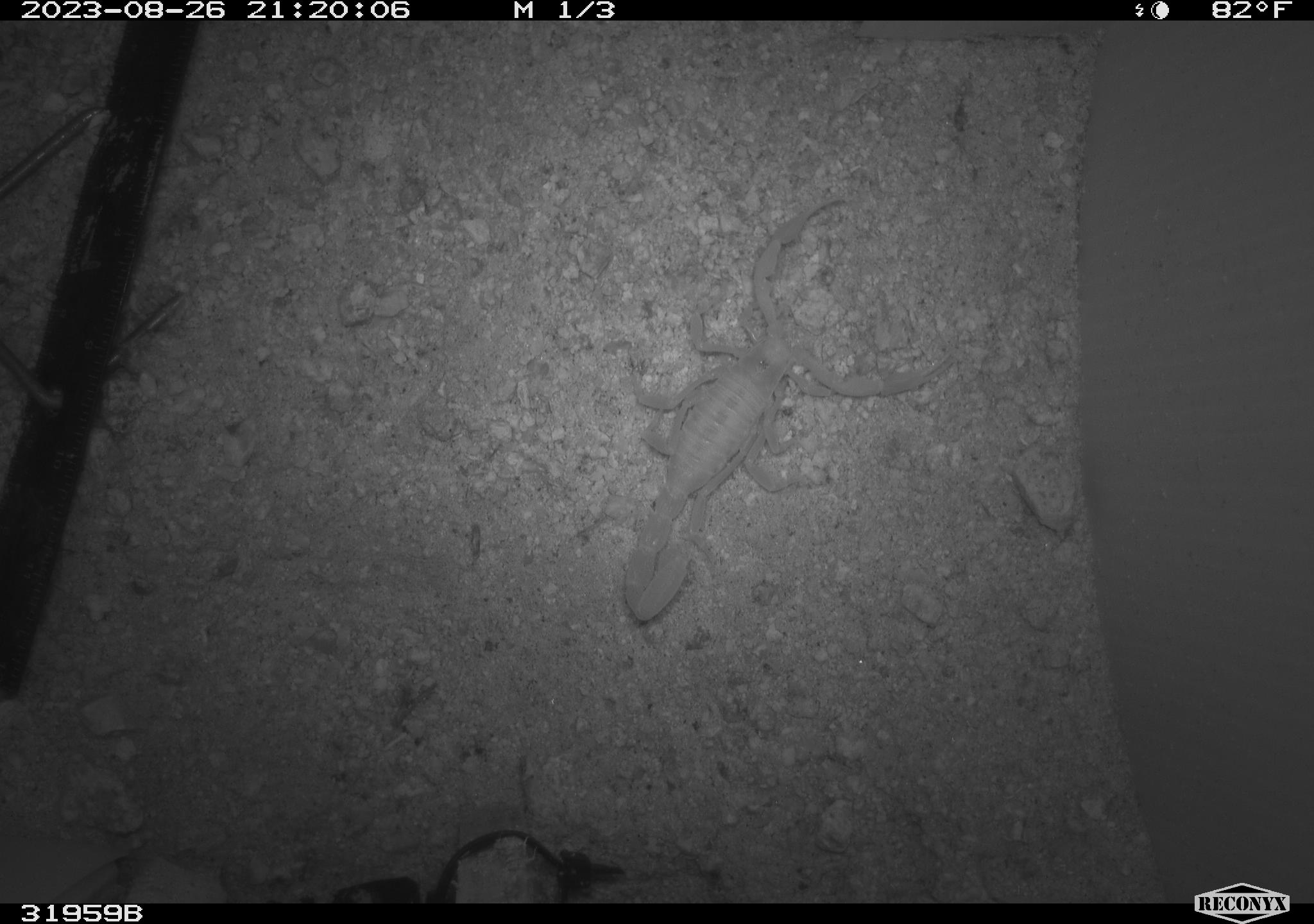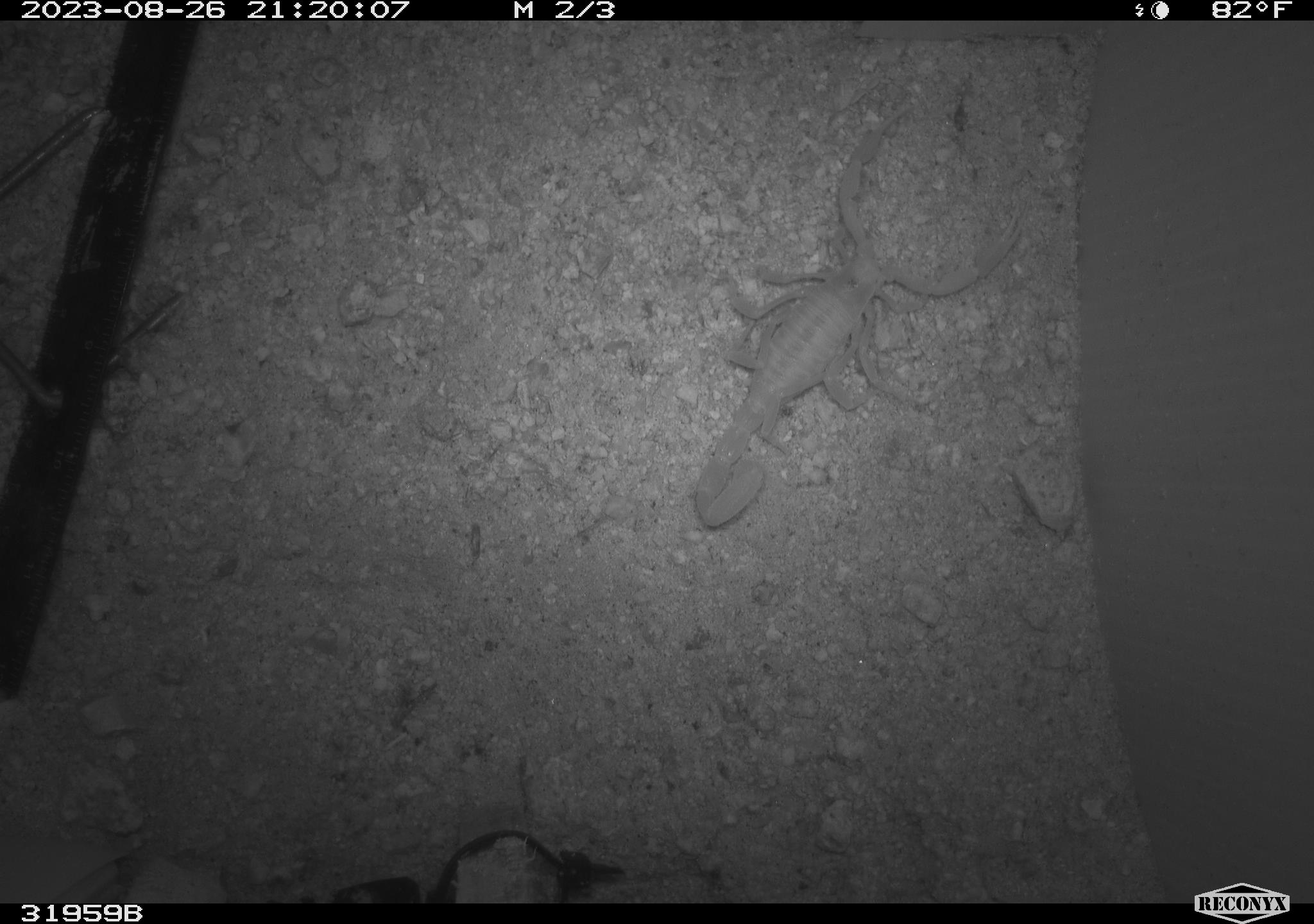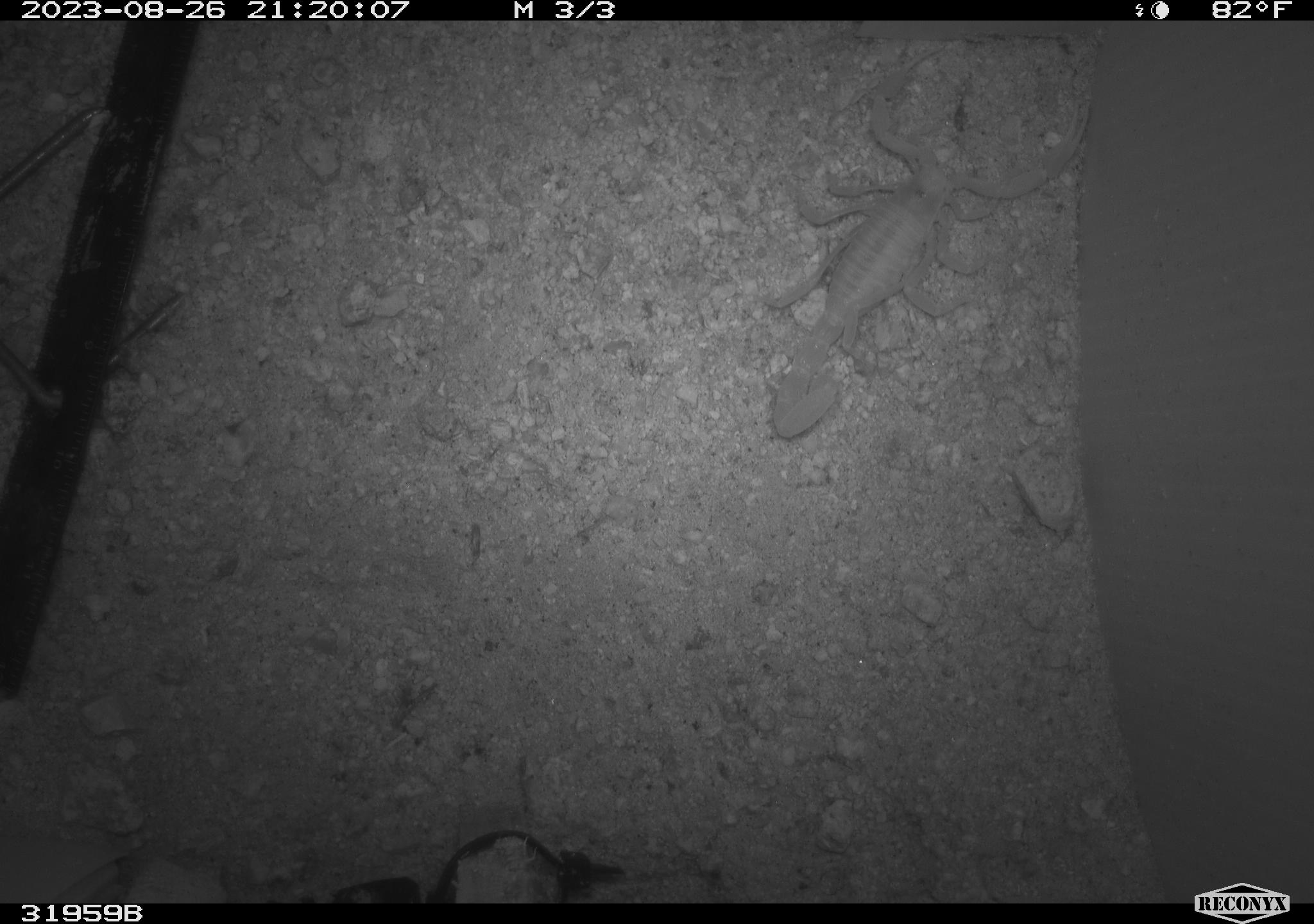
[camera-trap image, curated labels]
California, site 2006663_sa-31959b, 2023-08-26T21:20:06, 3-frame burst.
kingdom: Animalia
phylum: Arthropoda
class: Arachnida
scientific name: Arachnida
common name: arachnids